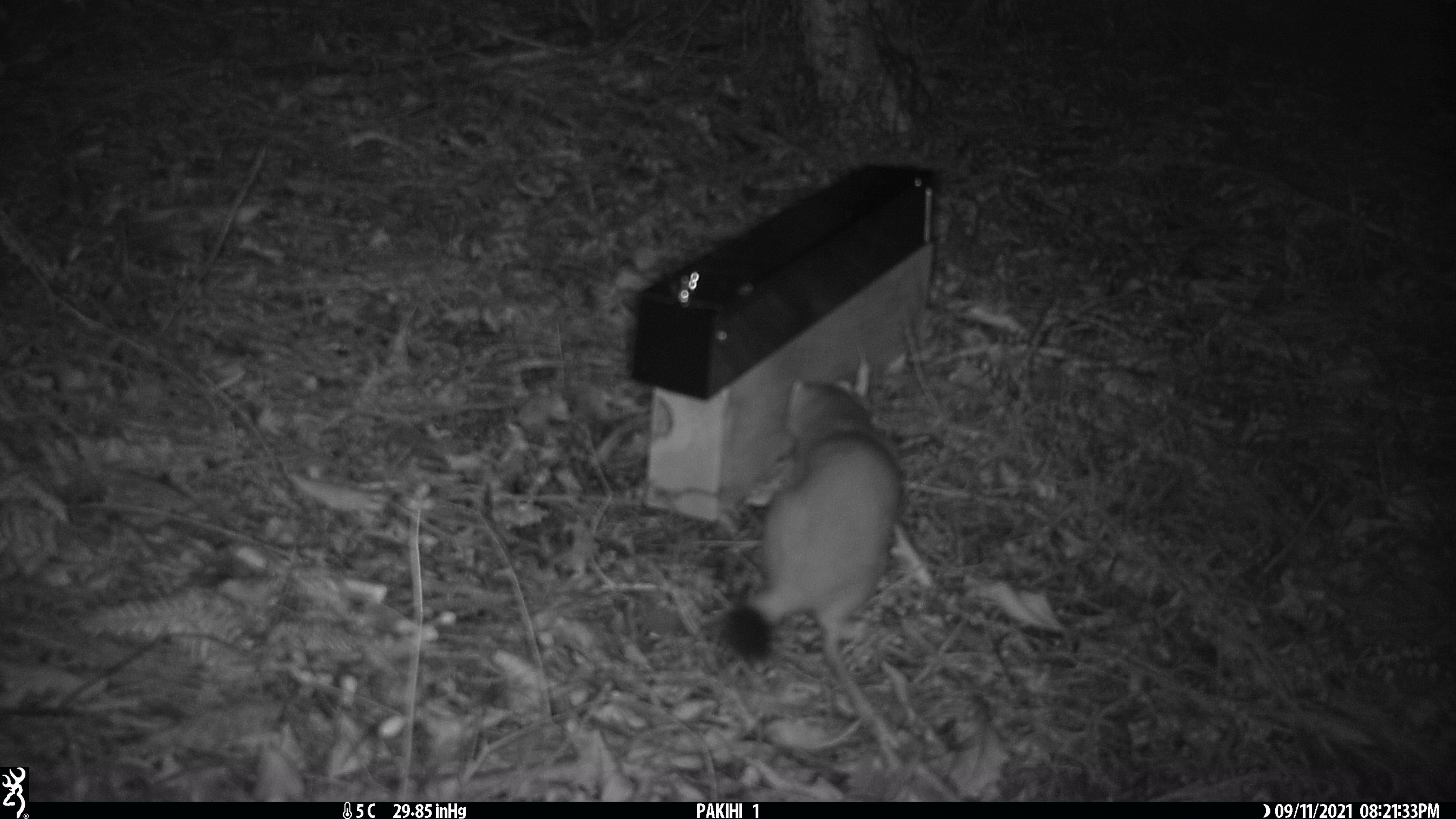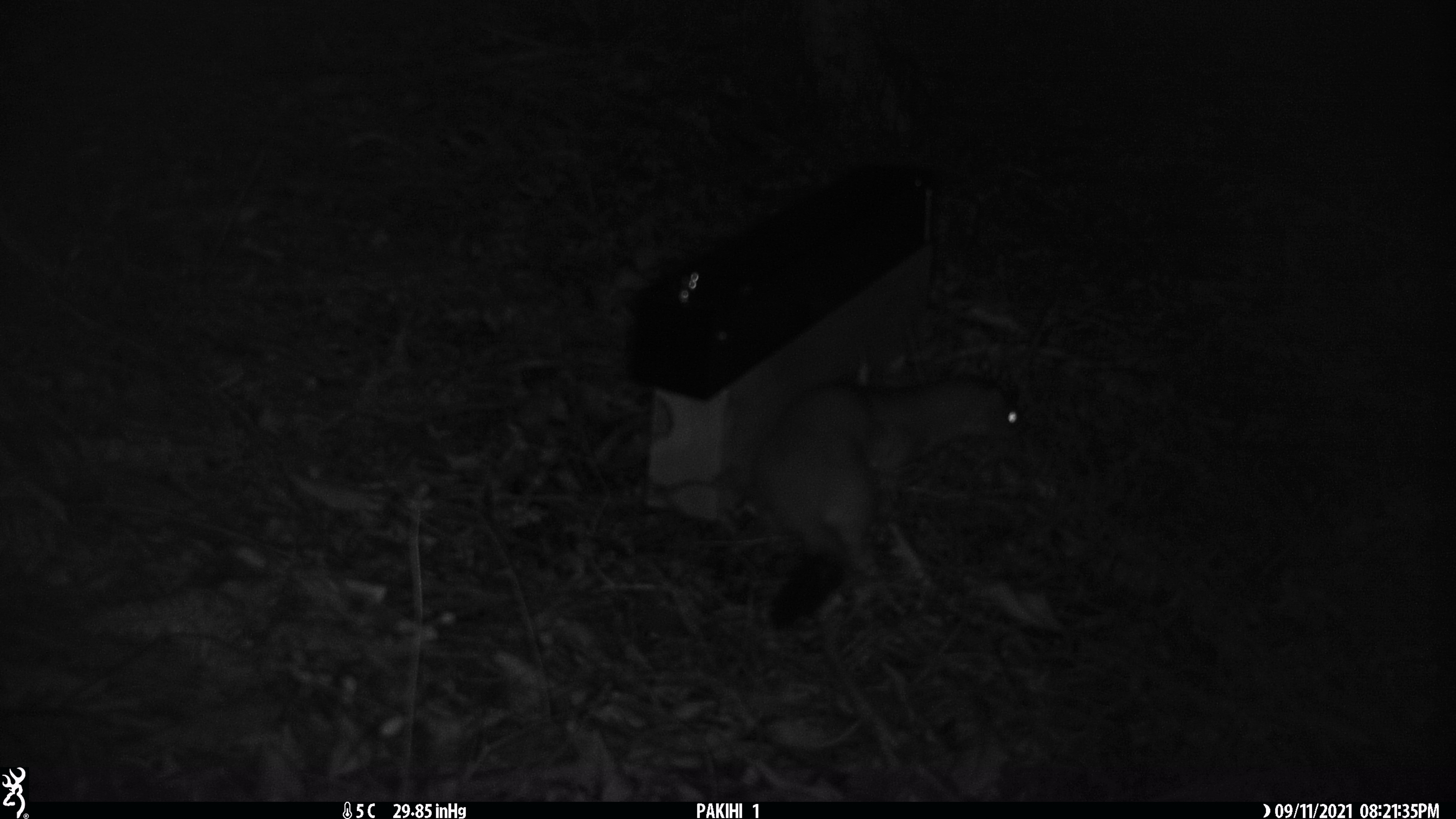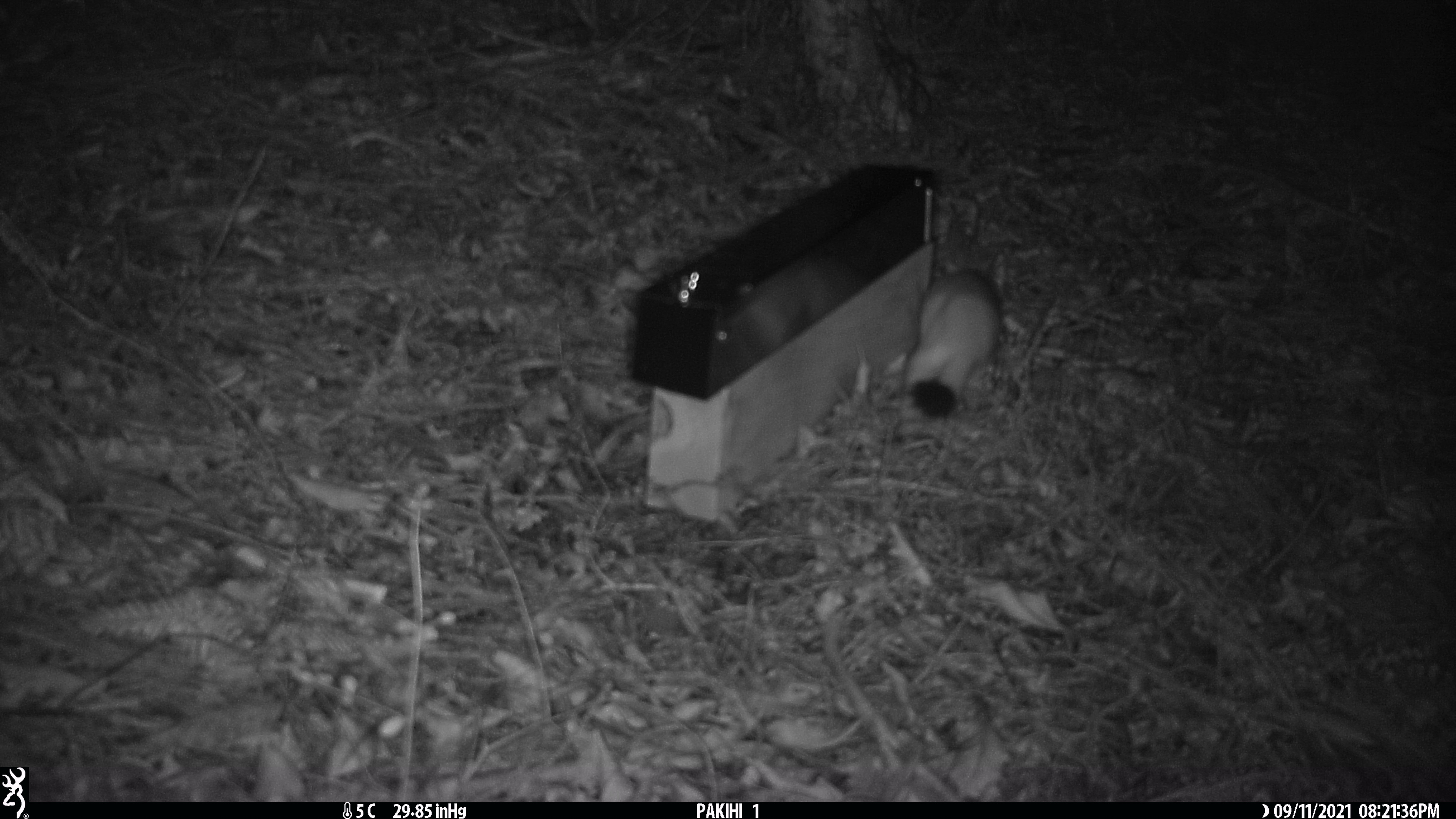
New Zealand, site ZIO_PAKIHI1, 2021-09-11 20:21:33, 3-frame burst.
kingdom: Animalia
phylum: Chordata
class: Mammalia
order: Carnivora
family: Mustelidae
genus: Mustela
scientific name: Mustela erminea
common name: stoat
Stoat (Mustela erminea).